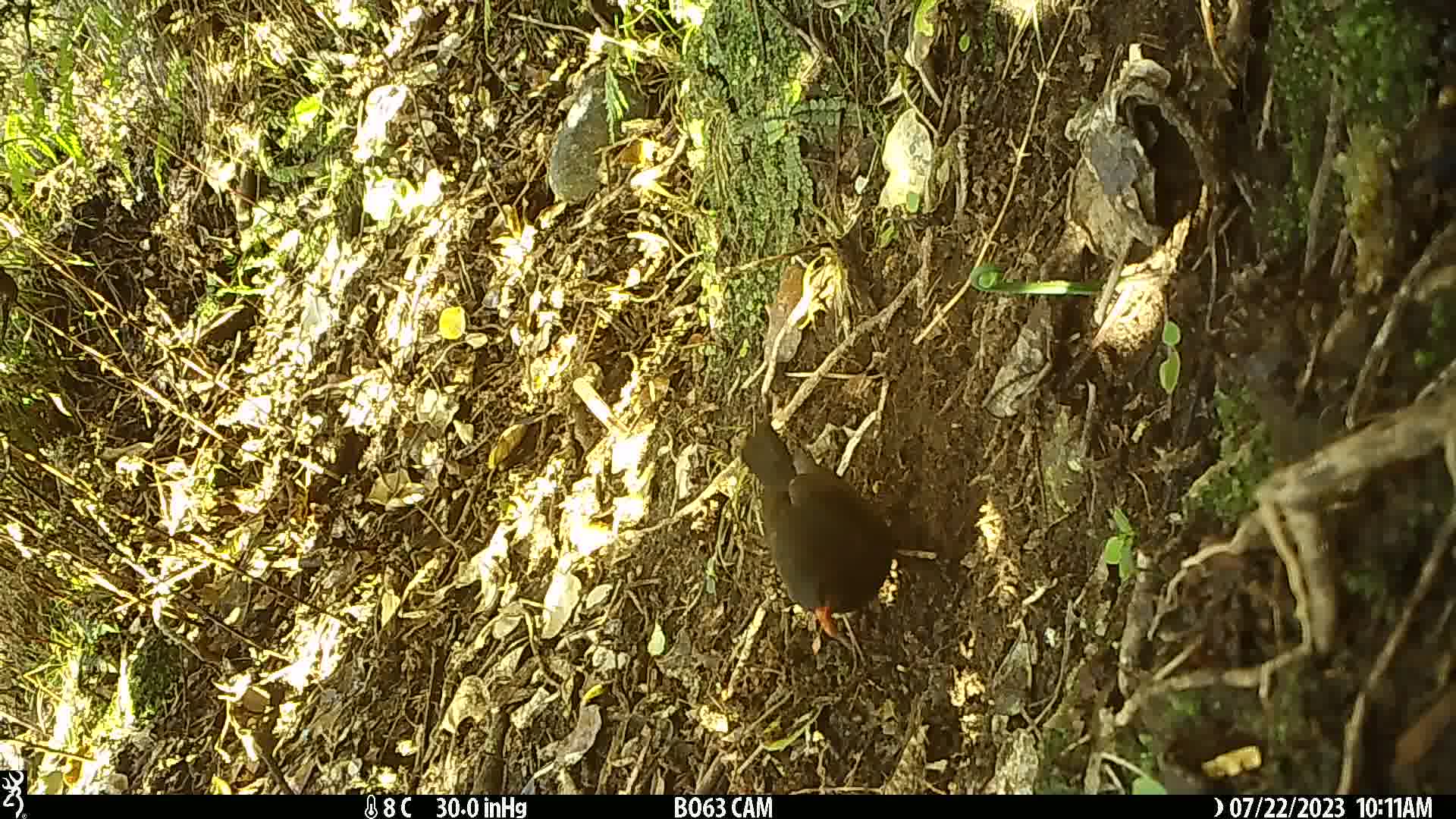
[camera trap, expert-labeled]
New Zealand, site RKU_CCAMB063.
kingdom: Animalia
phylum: Chordata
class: Aves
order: Passeriformes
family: Turdidae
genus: Turdus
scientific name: Turdus merula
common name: eurasian blackbird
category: blackbird